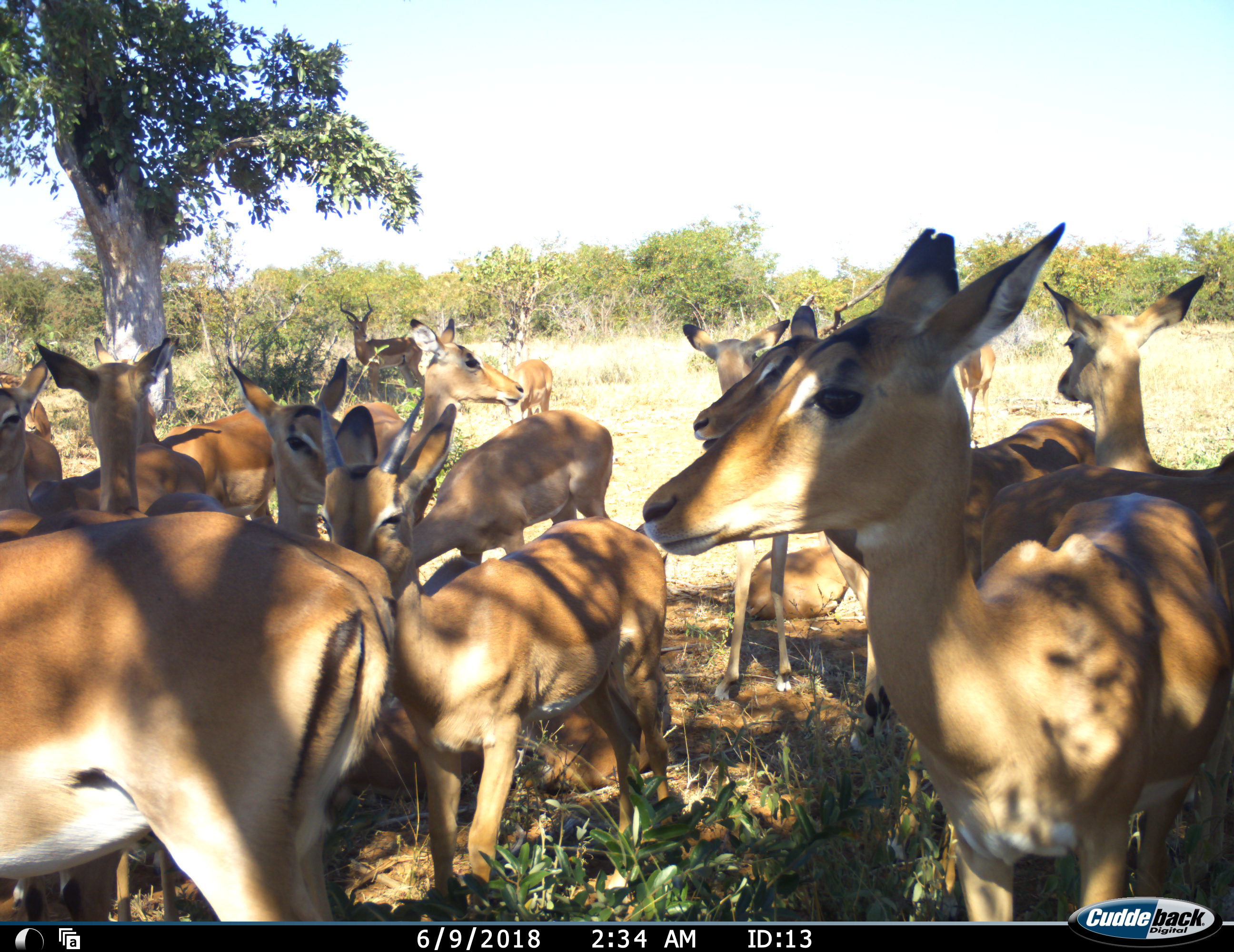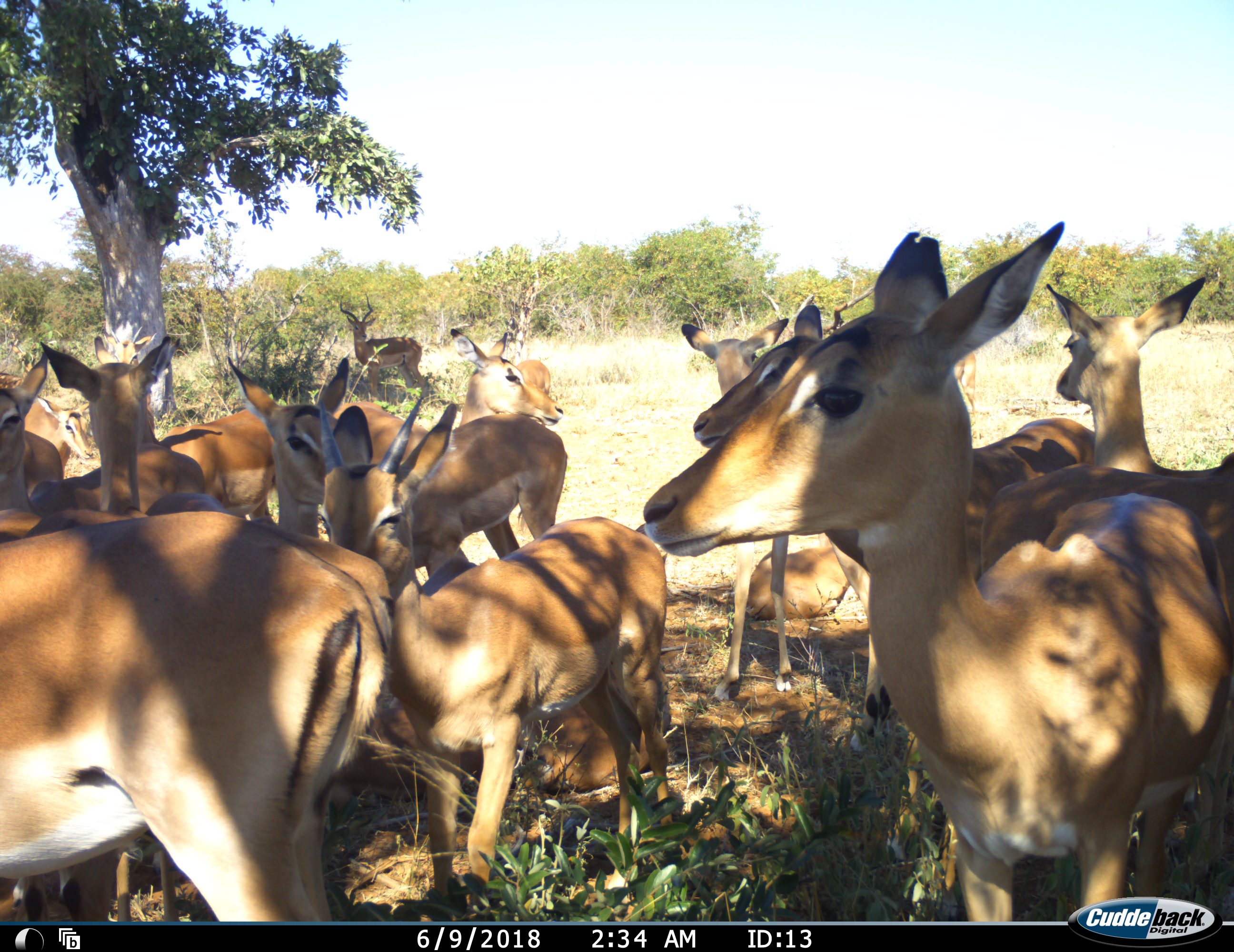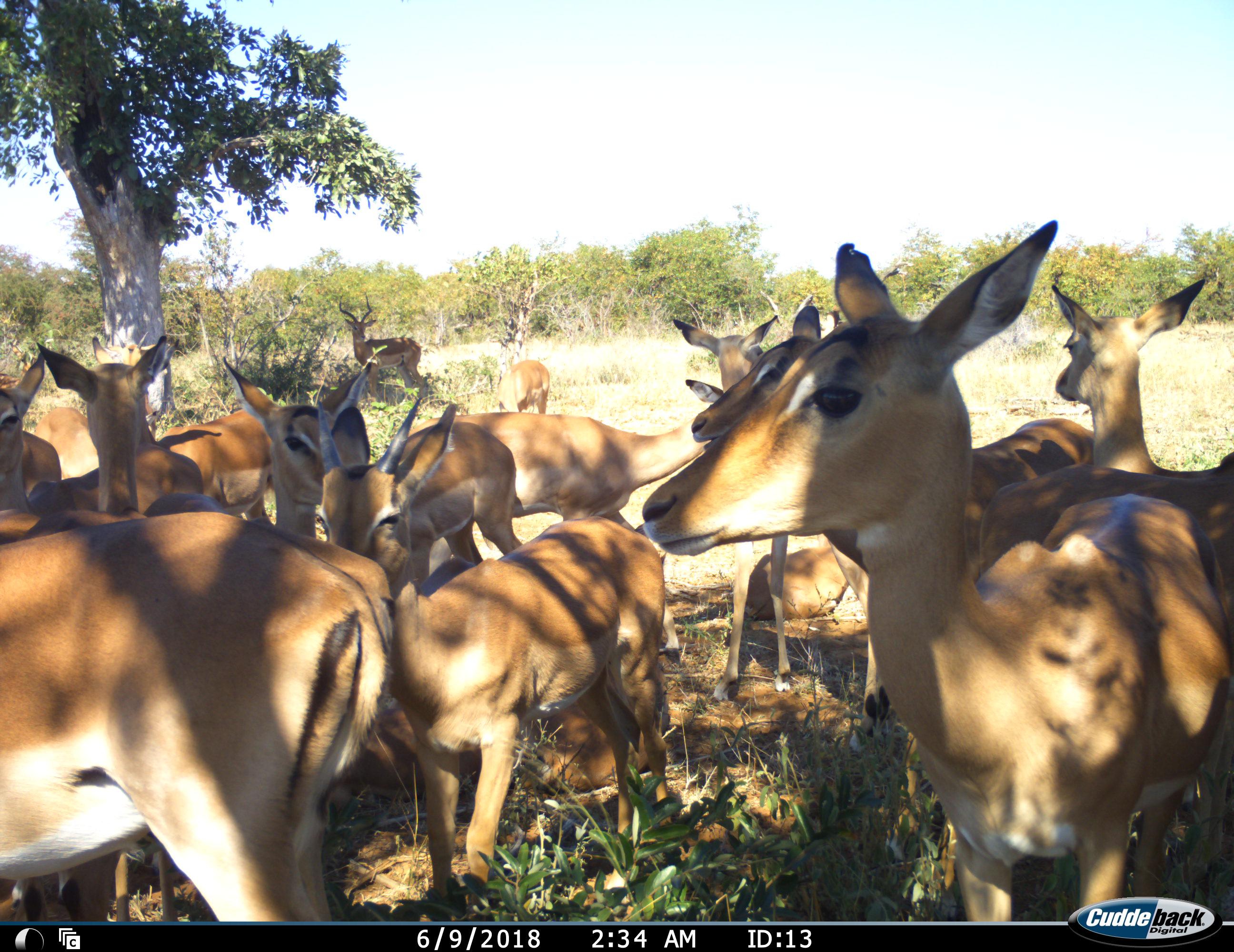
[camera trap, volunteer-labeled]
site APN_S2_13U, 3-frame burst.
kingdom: Animalia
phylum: Chordata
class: Mammalia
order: Artiodactyla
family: Bovidae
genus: Aepyceros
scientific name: Aepyceros melampus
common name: impala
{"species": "impala (Aepyceros melampus)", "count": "11-50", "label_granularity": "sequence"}